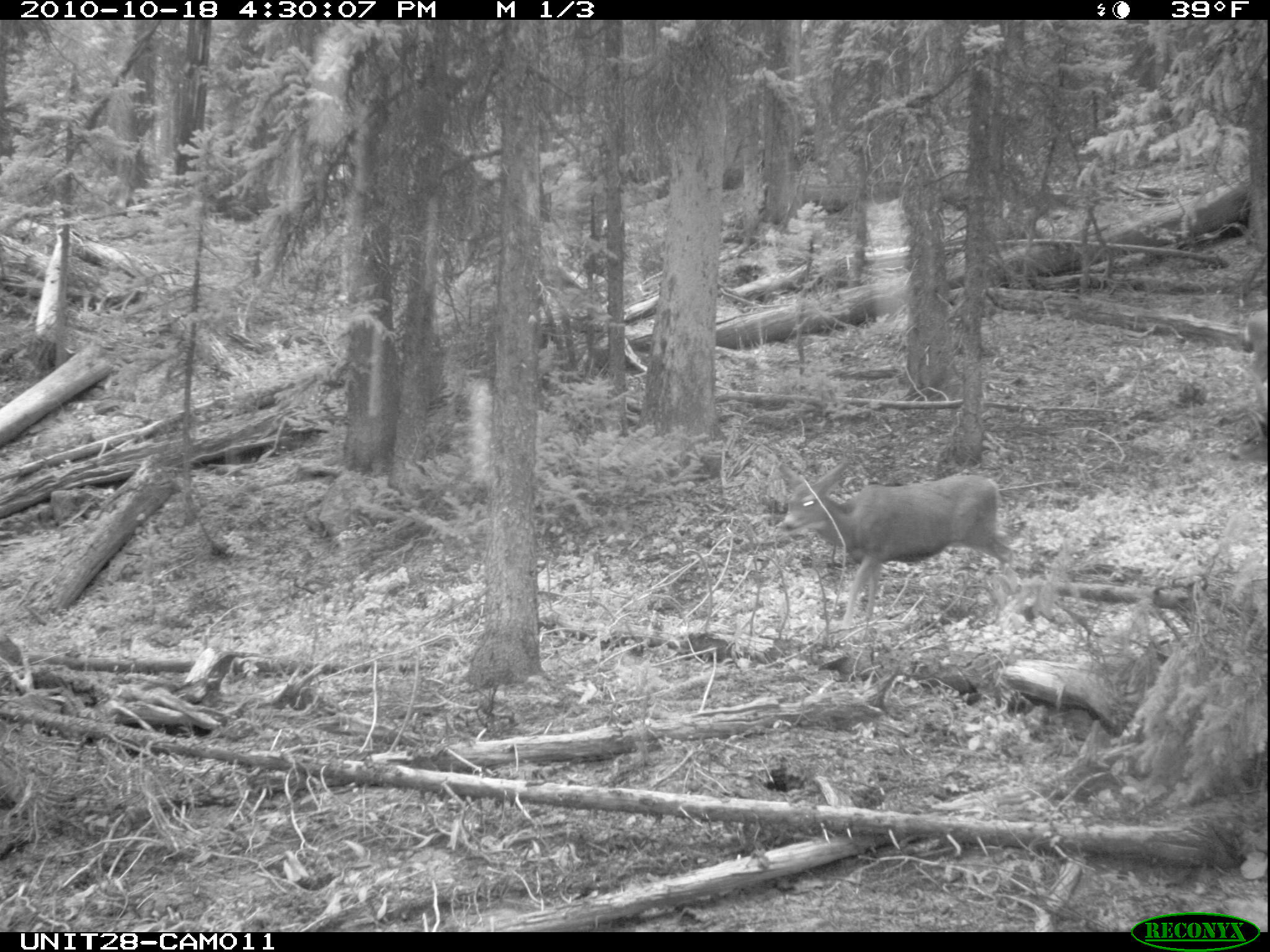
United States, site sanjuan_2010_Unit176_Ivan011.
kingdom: Animalia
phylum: Chordata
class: Mammalia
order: Artiodactyla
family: Cervidae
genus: Odocoileus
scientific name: Odocoileus hemionus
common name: mule deer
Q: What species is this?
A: Odocoileus hemionus (mule deer).